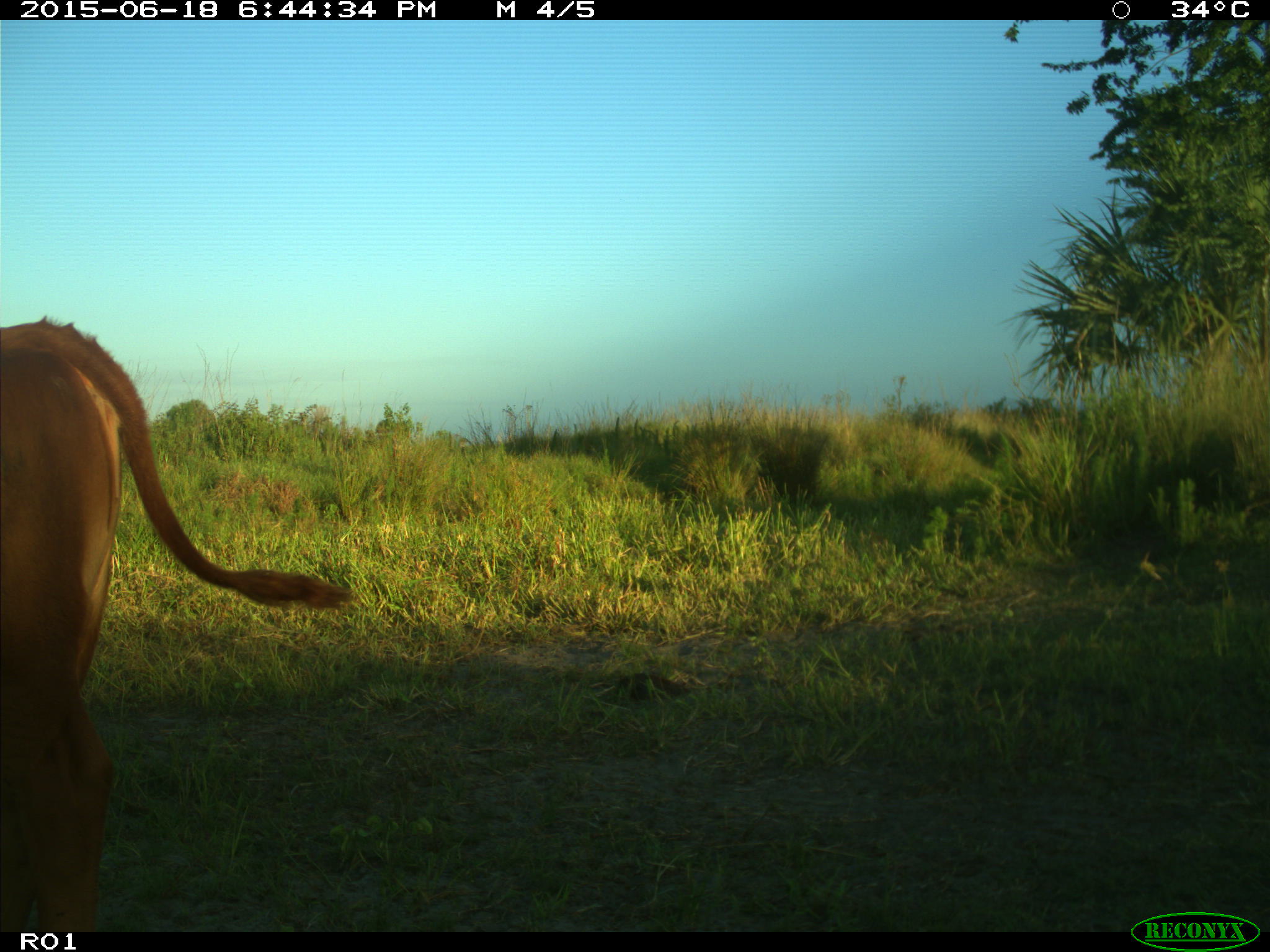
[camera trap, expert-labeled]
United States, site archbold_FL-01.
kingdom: Animalia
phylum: Chordata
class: Mammalia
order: Artiodactyla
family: Bovidae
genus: Bos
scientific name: Bos taurus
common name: domestic cow